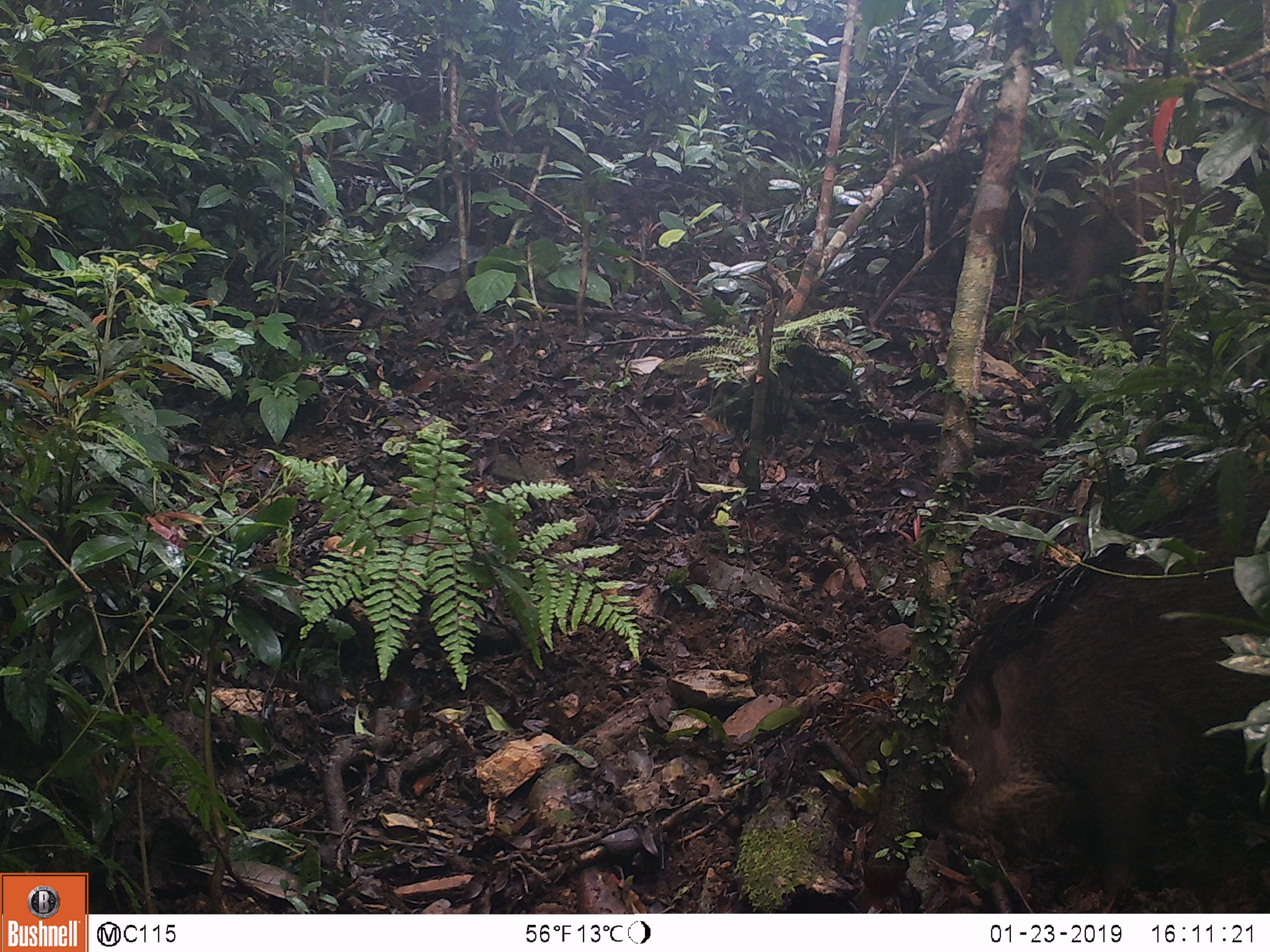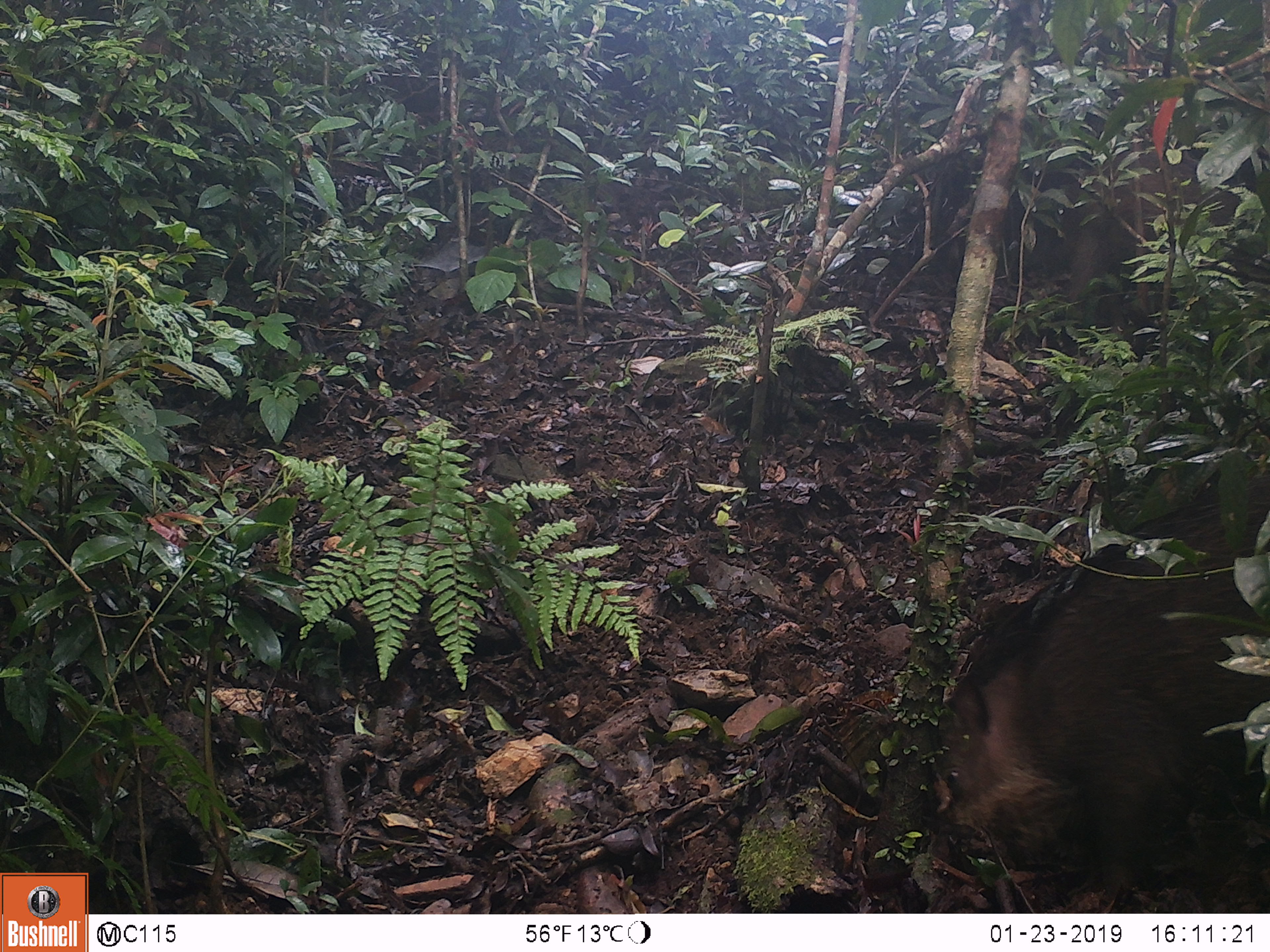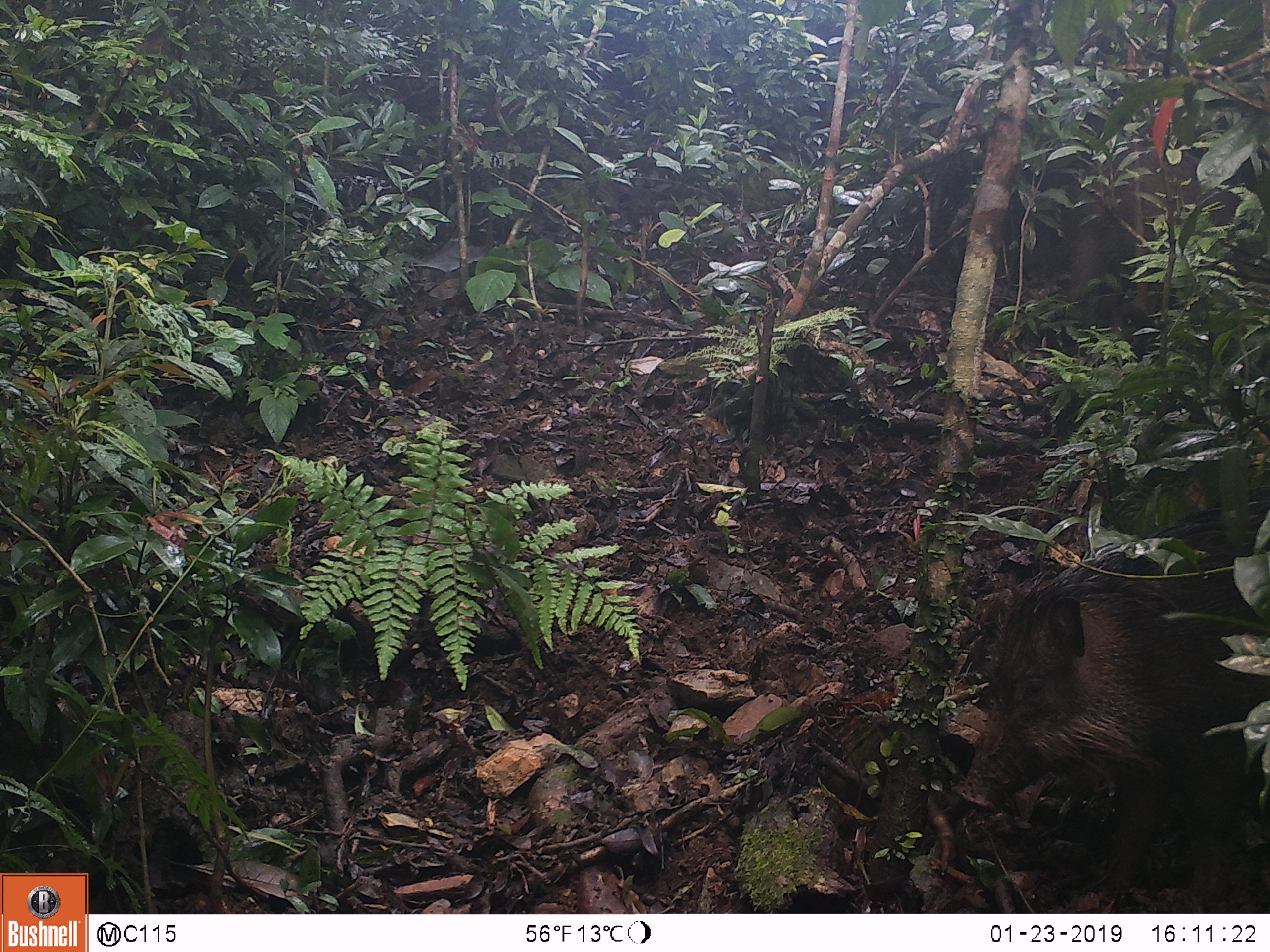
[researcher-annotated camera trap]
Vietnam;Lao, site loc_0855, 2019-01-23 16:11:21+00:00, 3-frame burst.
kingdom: Animalia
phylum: Chordata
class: Mammalia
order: Artiodactyla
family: Suidae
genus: Sus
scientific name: Sus scrofa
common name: eurasian wild pig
Eurasian wild pig (Sus scrofa). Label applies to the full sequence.